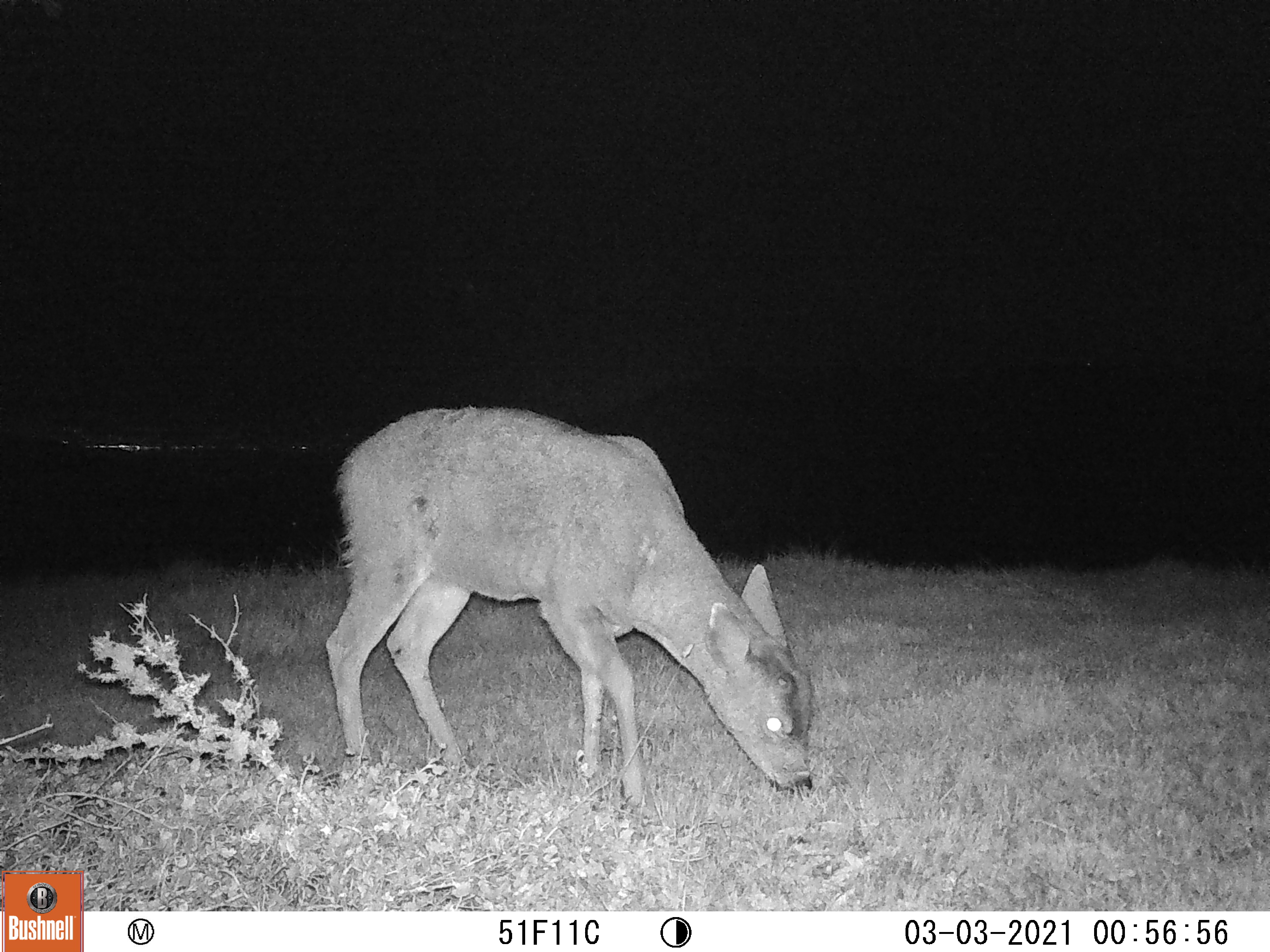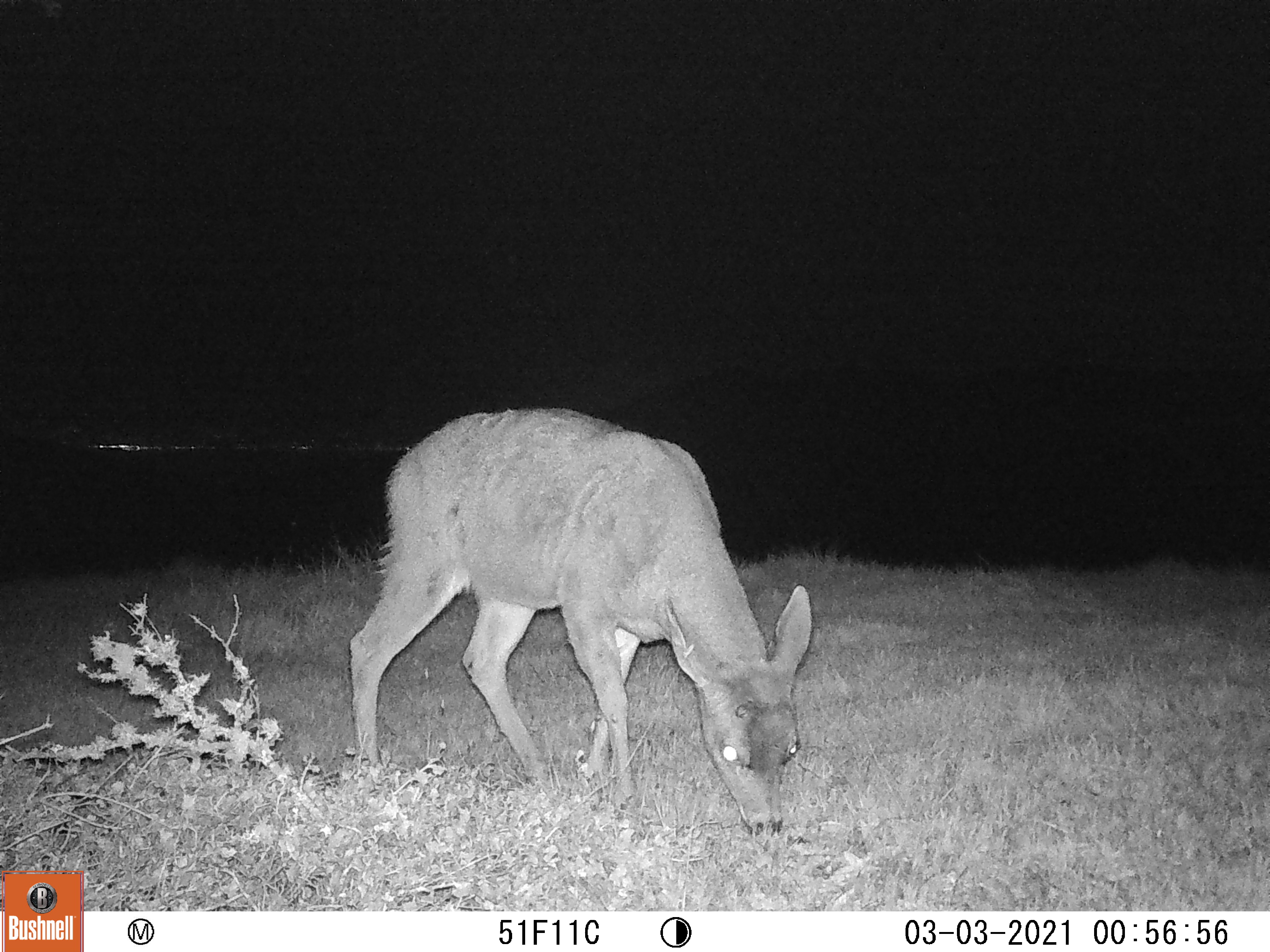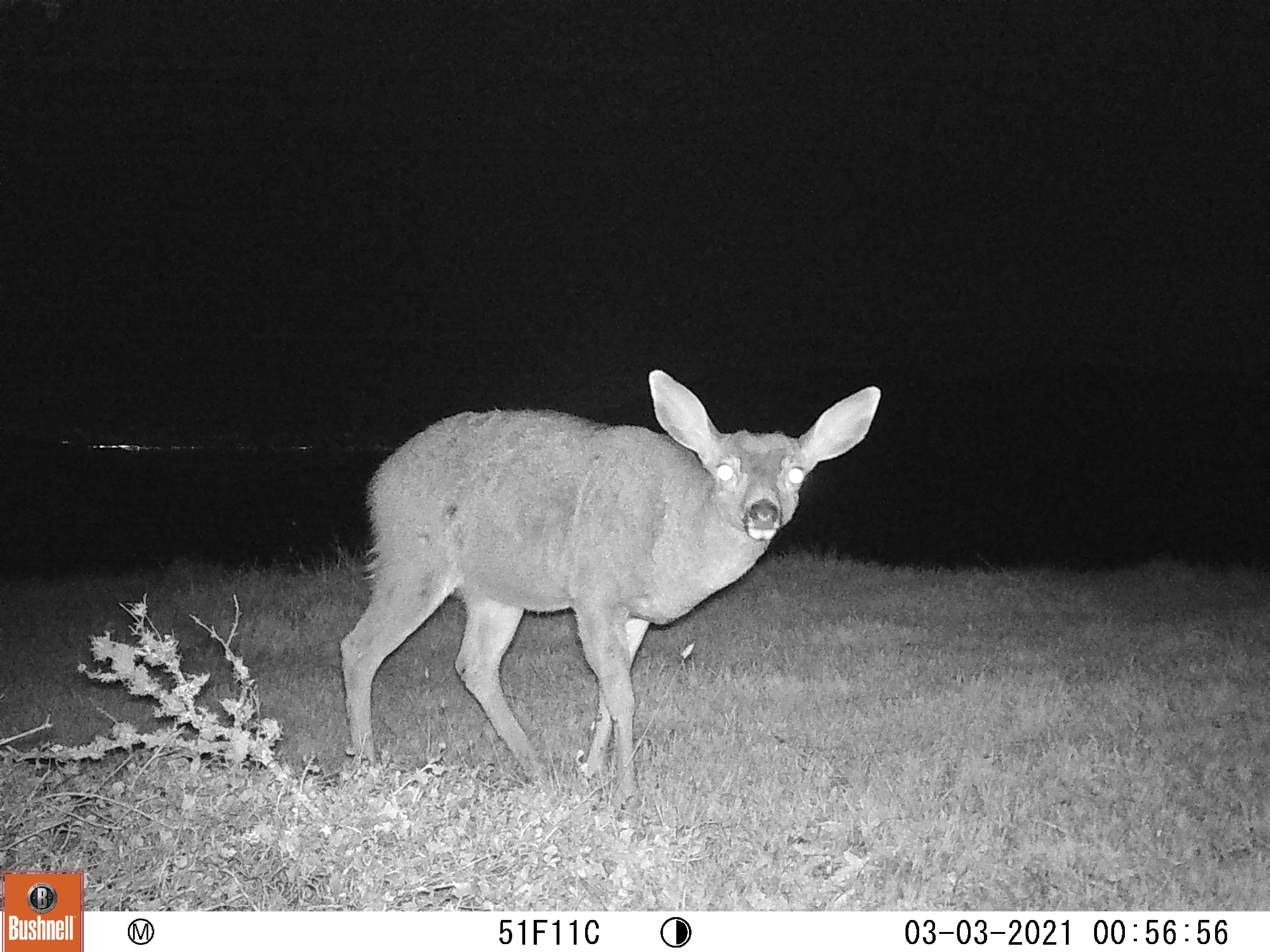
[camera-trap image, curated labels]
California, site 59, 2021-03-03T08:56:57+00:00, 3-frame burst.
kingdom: Animalia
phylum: Chordata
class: Mammalia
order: Artiodactyla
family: Cervidae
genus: Odocoileus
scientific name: Odocoileus hemionus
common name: mule deer